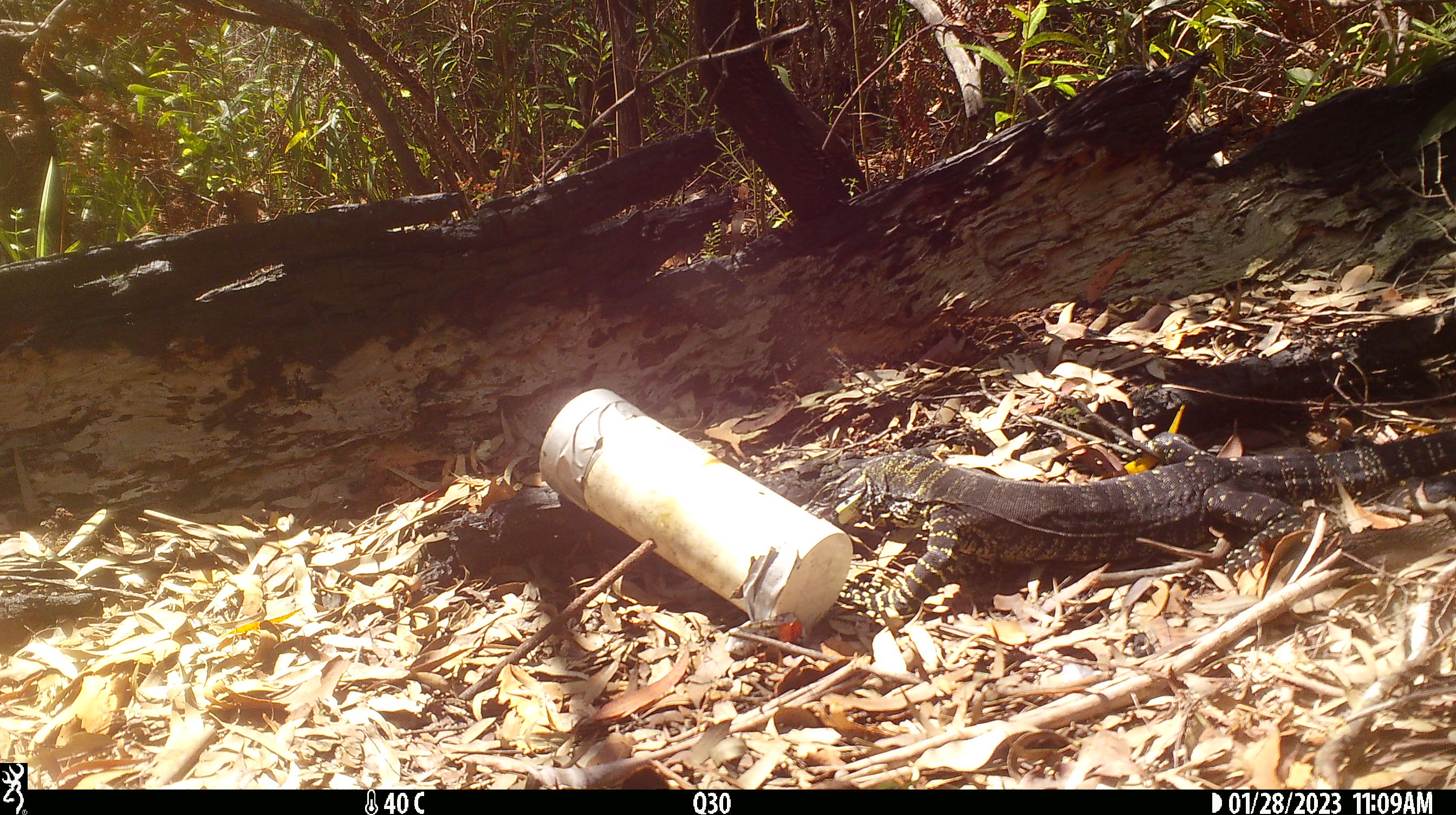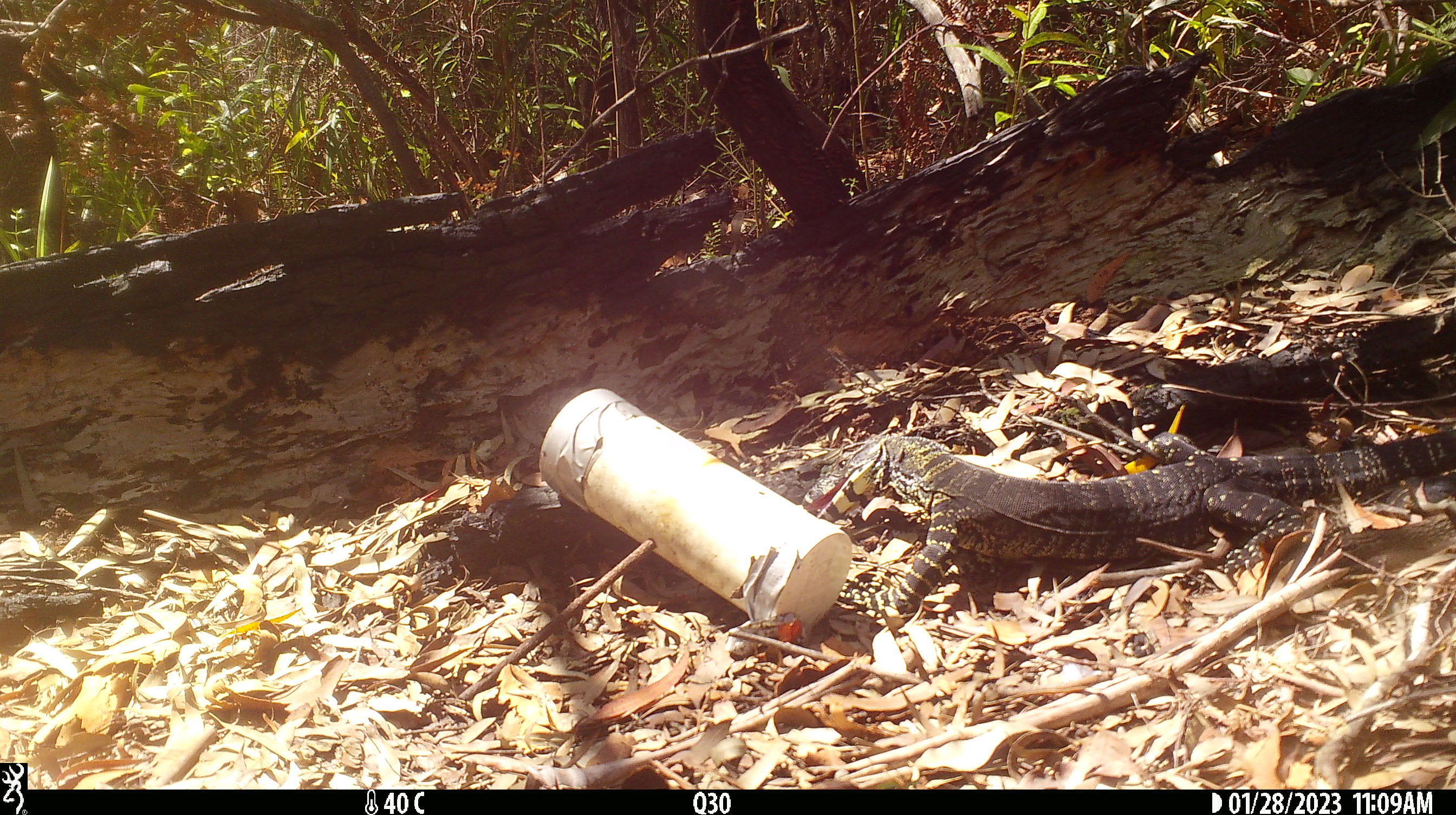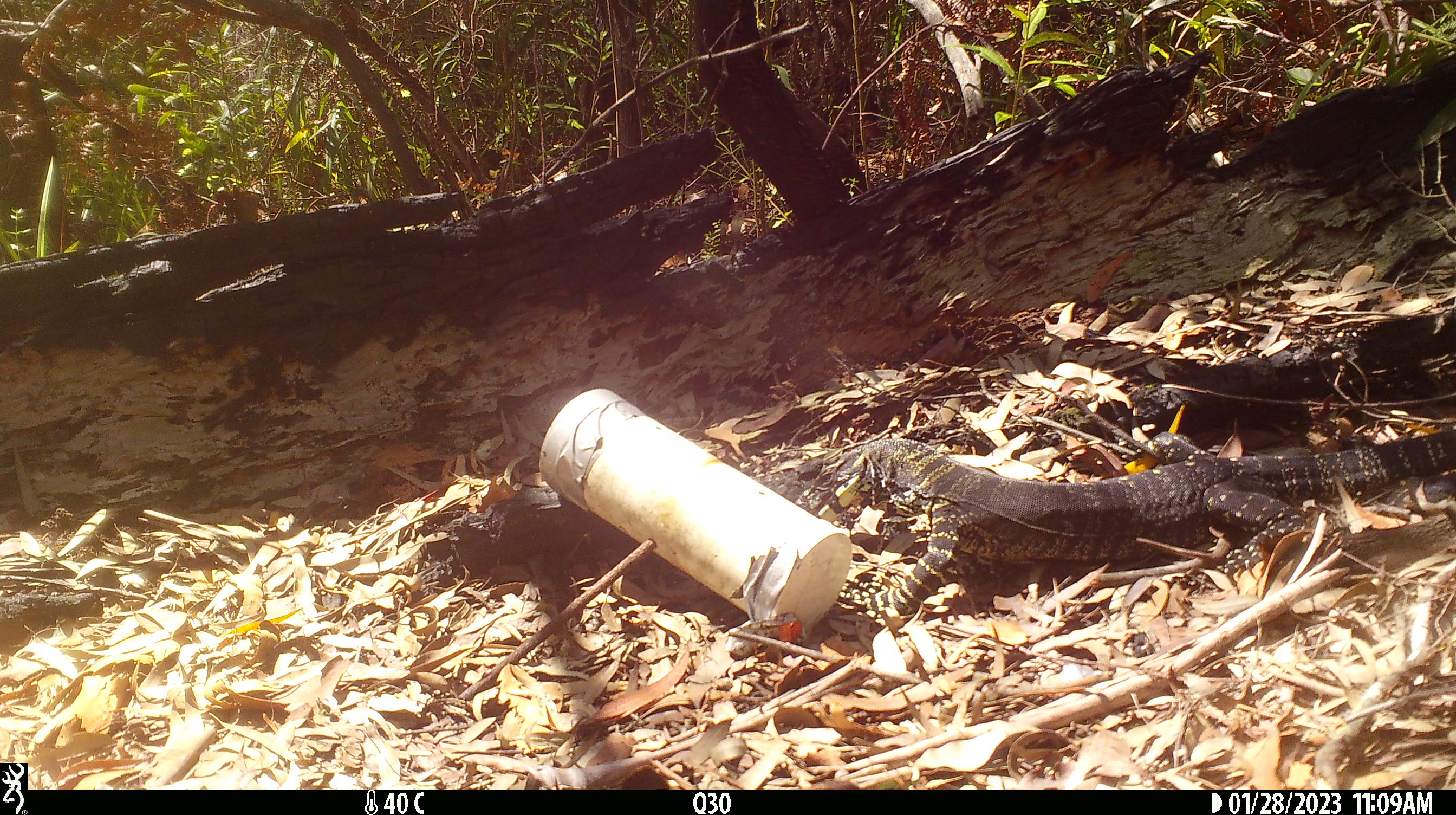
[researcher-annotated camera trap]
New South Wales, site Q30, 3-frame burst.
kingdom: Animalia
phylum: Chordata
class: Reptilia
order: Squamata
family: Varanidae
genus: Varanus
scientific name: Varanus varius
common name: lace monitor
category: goanna